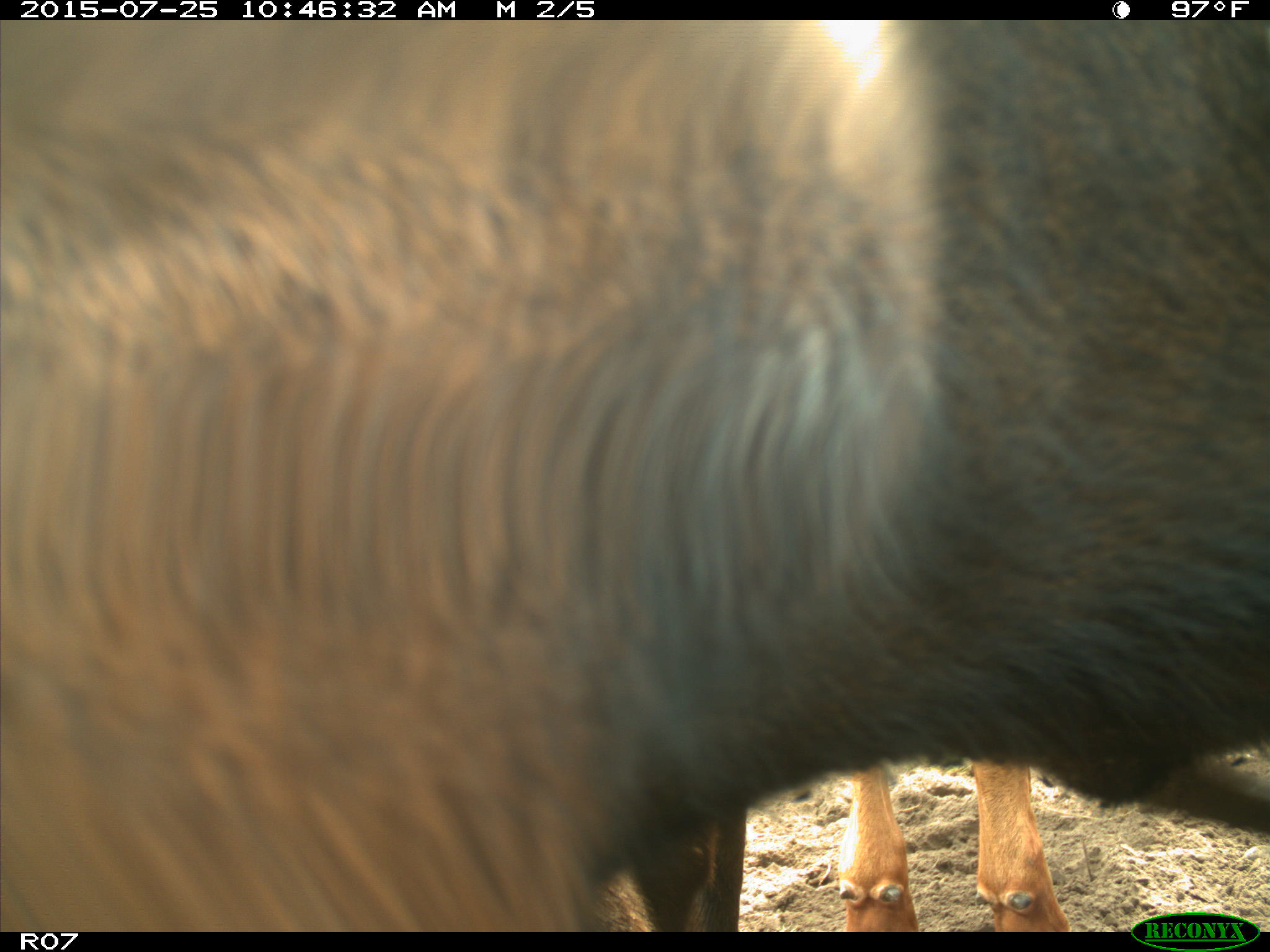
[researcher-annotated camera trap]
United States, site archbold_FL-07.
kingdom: Animalia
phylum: Chordata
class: Mammalia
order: Artiodactyla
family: Bovidae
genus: Bos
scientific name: Bos taurus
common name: domestic cow